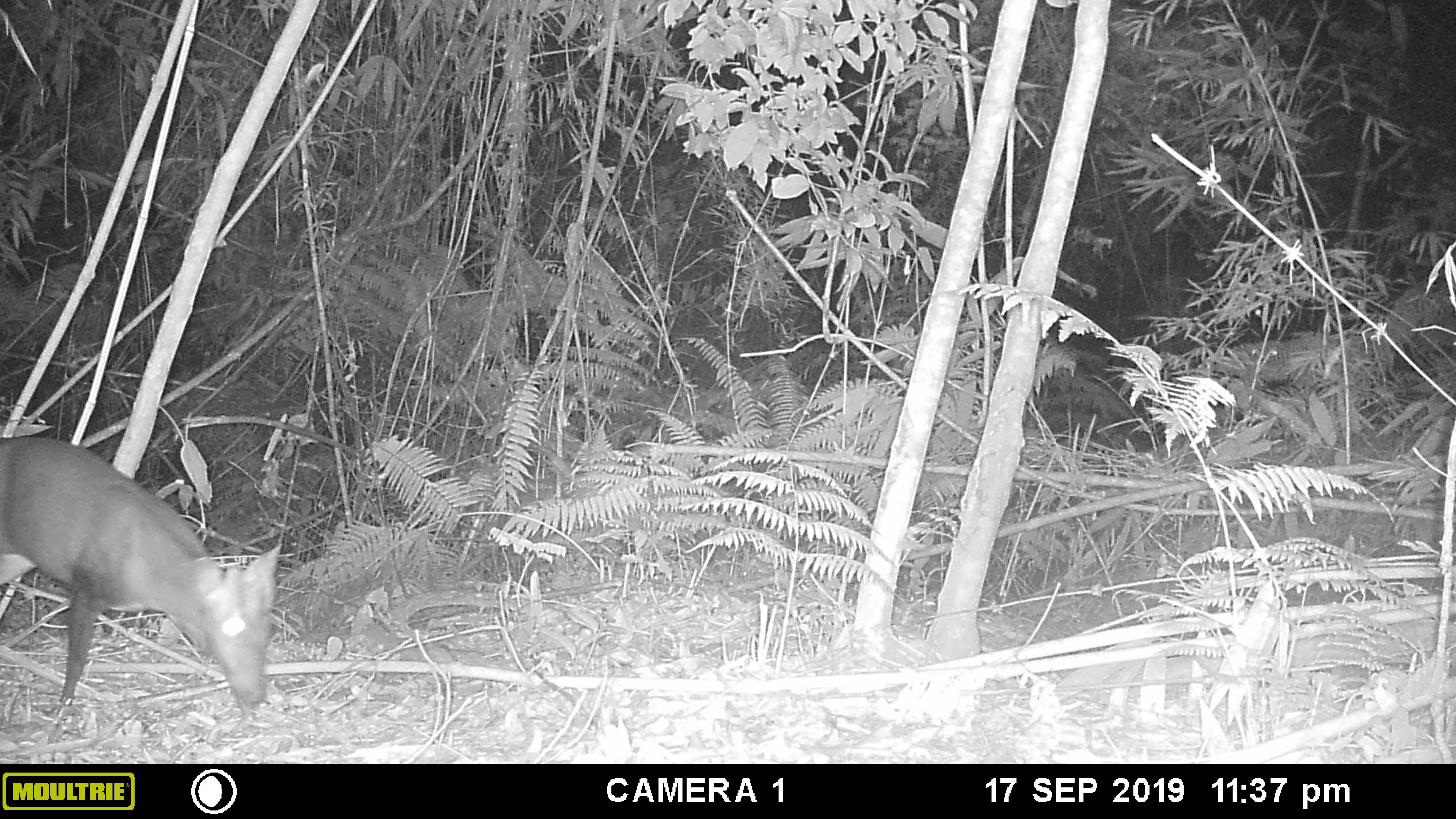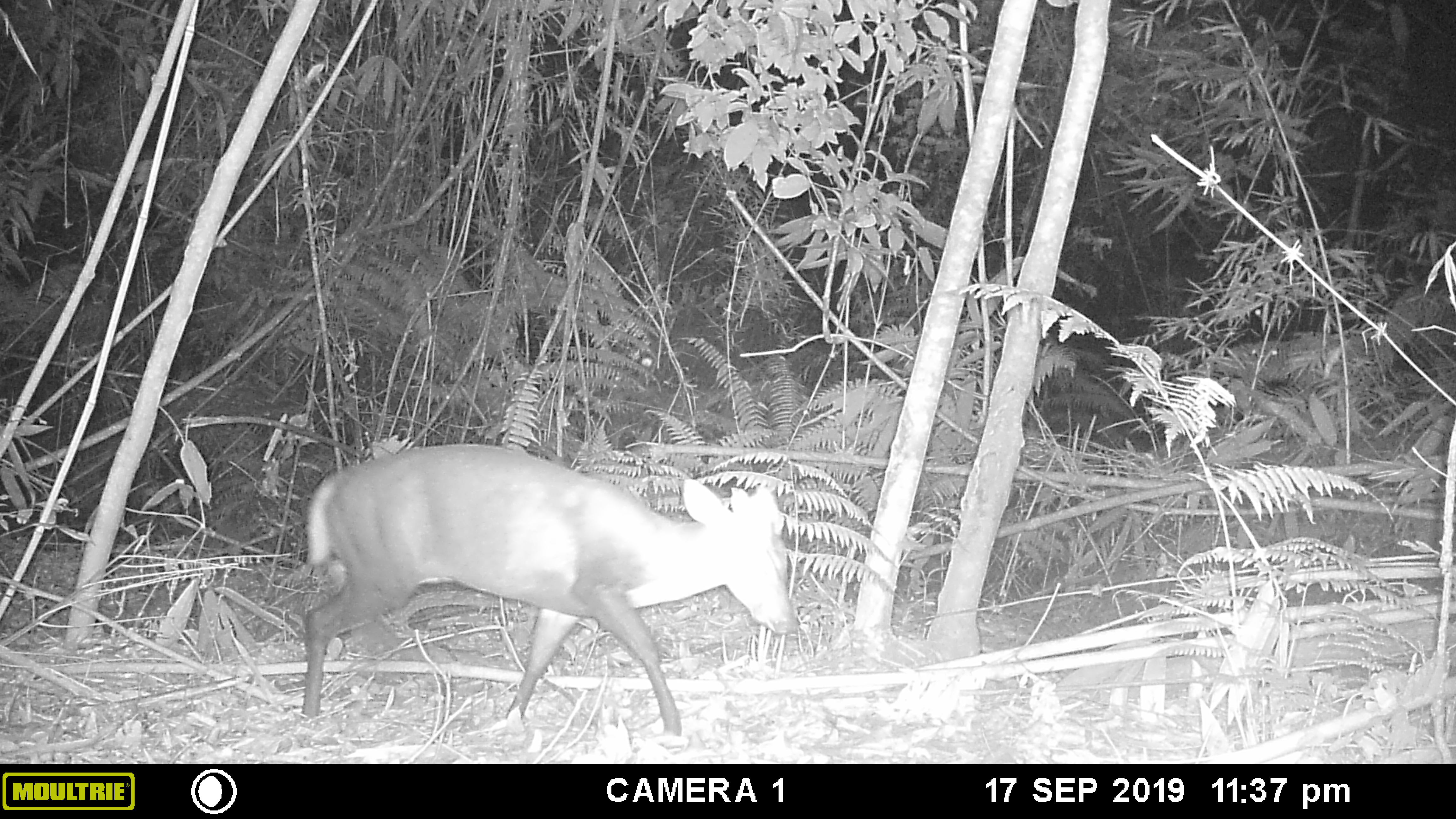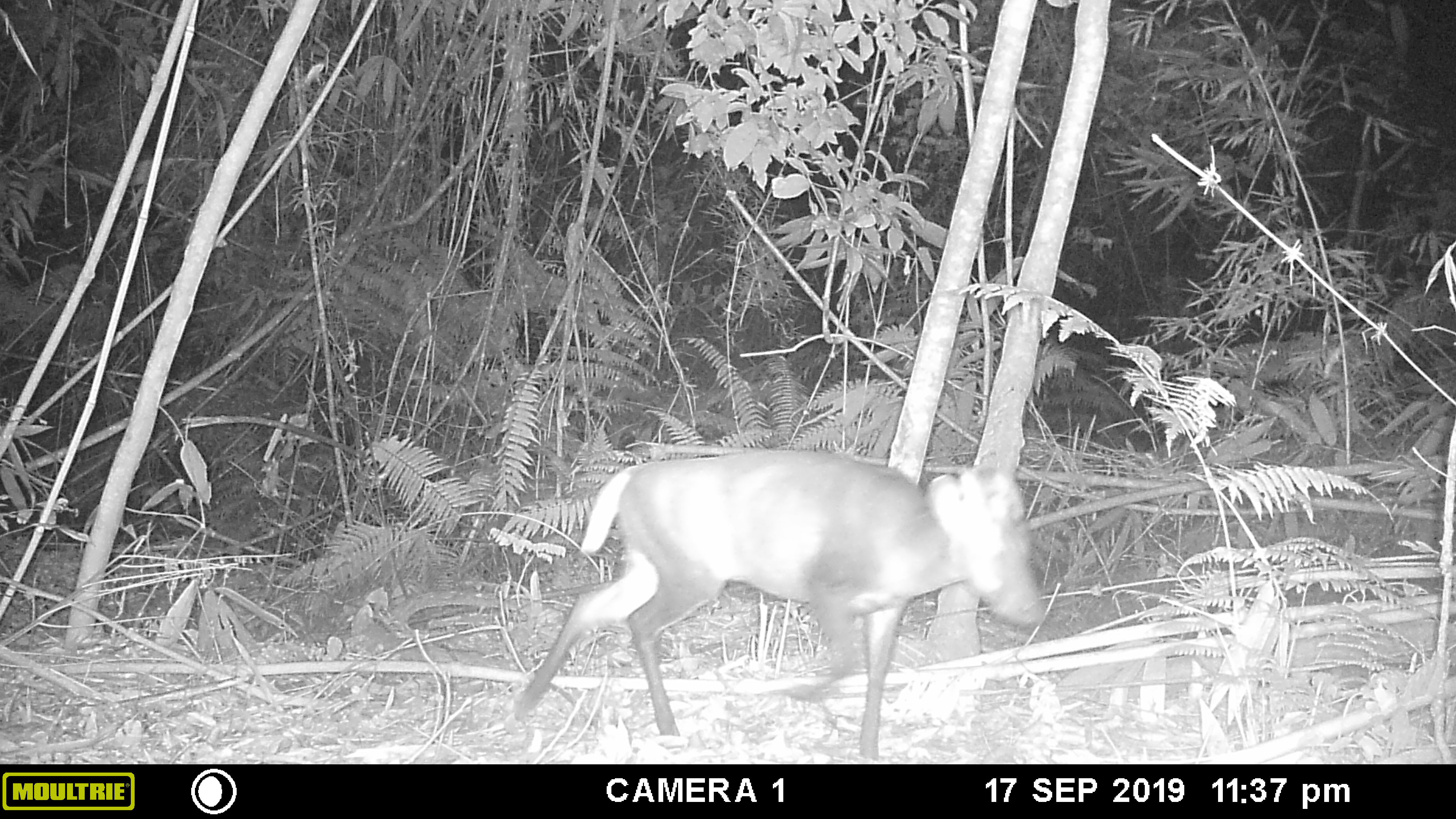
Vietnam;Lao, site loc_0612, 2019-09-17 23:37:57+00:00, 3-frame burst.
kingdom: Animalia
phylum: Chordata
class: Mammalia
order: Artiodactyla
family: Cervidae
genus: Muntiacus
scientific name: Muntiacus rooseveltorum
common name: roosevelt's muntjac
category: roosevelts muntjac group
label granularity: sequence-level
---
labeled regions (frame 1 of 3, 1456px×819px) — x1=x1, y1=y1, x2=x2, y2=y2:
roosevelts muntjac group: x1=0, y1=433, x2=281, y2=706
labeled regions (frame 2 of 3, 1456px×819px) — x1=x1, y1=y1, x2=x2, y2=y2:
roosevelts muntjac group: x1=301, y1=441, x2=798, y2=736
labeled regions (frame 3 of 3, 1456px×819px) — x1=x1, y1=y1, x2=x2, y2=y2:
roosevelts muntjac group: x1=513, y1=448, x2=1045, y2=761